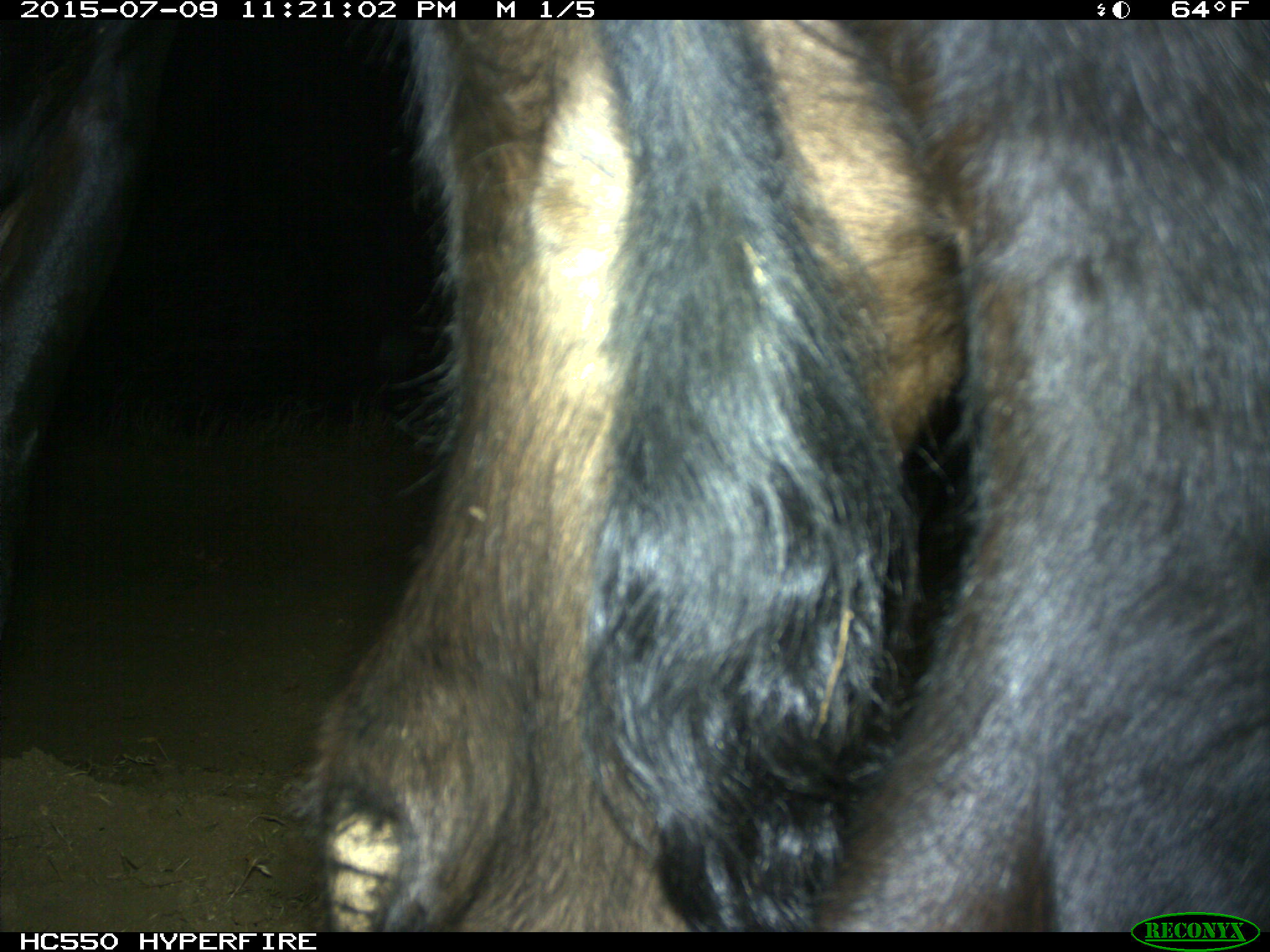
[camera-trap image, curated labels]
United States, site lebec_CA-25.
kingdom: Animalia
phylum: Chordata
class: Mammalia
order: Artiodactyla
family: Bovidae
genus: Bos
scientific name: Bos taurus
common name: domestic cow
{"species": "Bos taurus (domestic cow)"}